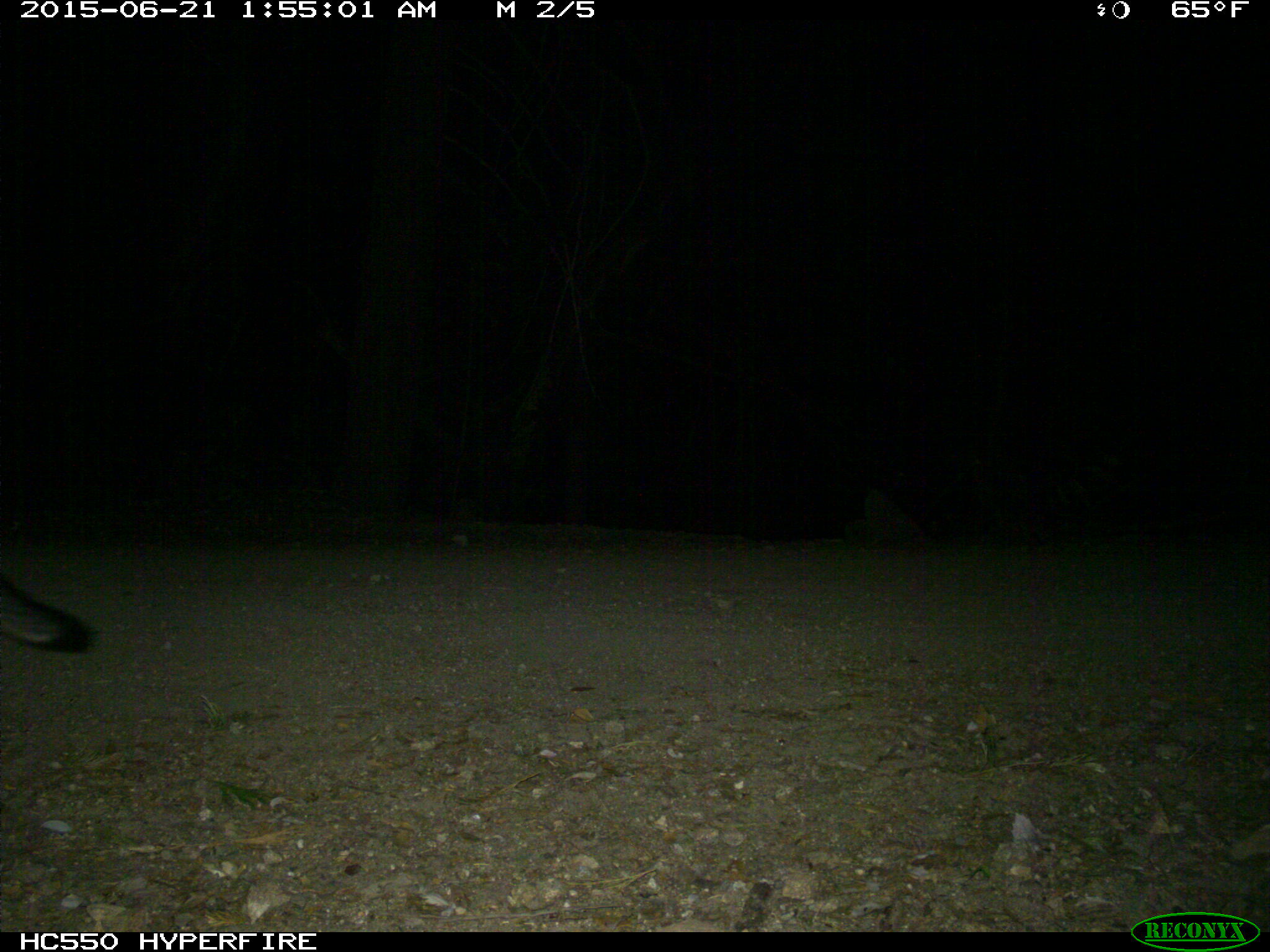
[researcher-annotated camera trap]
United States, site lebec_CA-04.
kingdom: Animalia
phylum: Chordata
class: Mammalia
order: Carnivora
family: Canidae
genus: Urocyon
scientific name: Urocyon cinereoargenteus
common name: gray fox